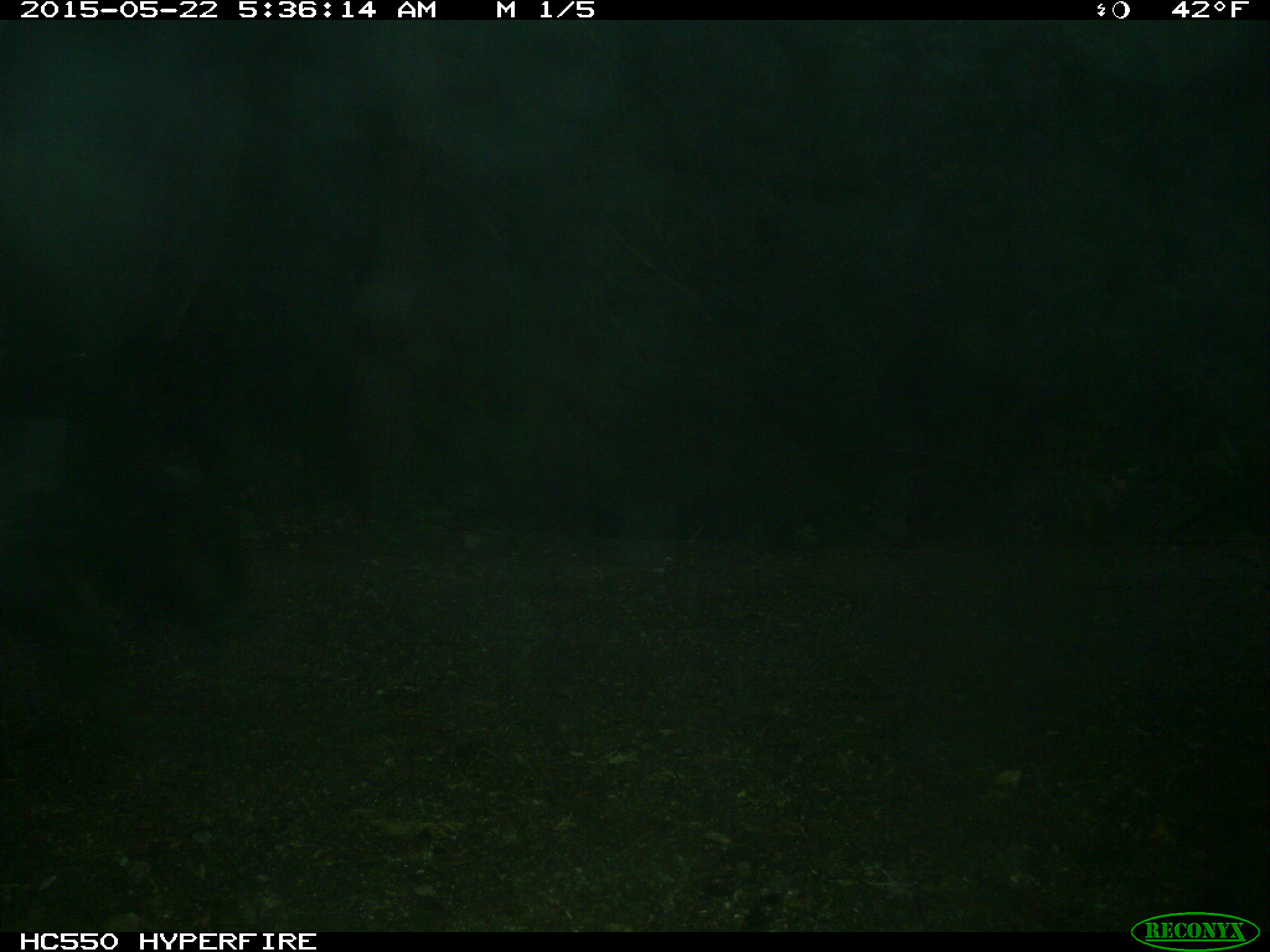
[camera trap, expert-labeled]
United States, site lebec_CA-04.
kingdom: Animalia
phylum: Chordata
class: Mammalia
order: Artiodactyla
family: Suidae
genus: Sus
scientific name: Sus scrofa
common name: wild boar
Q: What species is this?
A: Sus scrofa (wild boar).